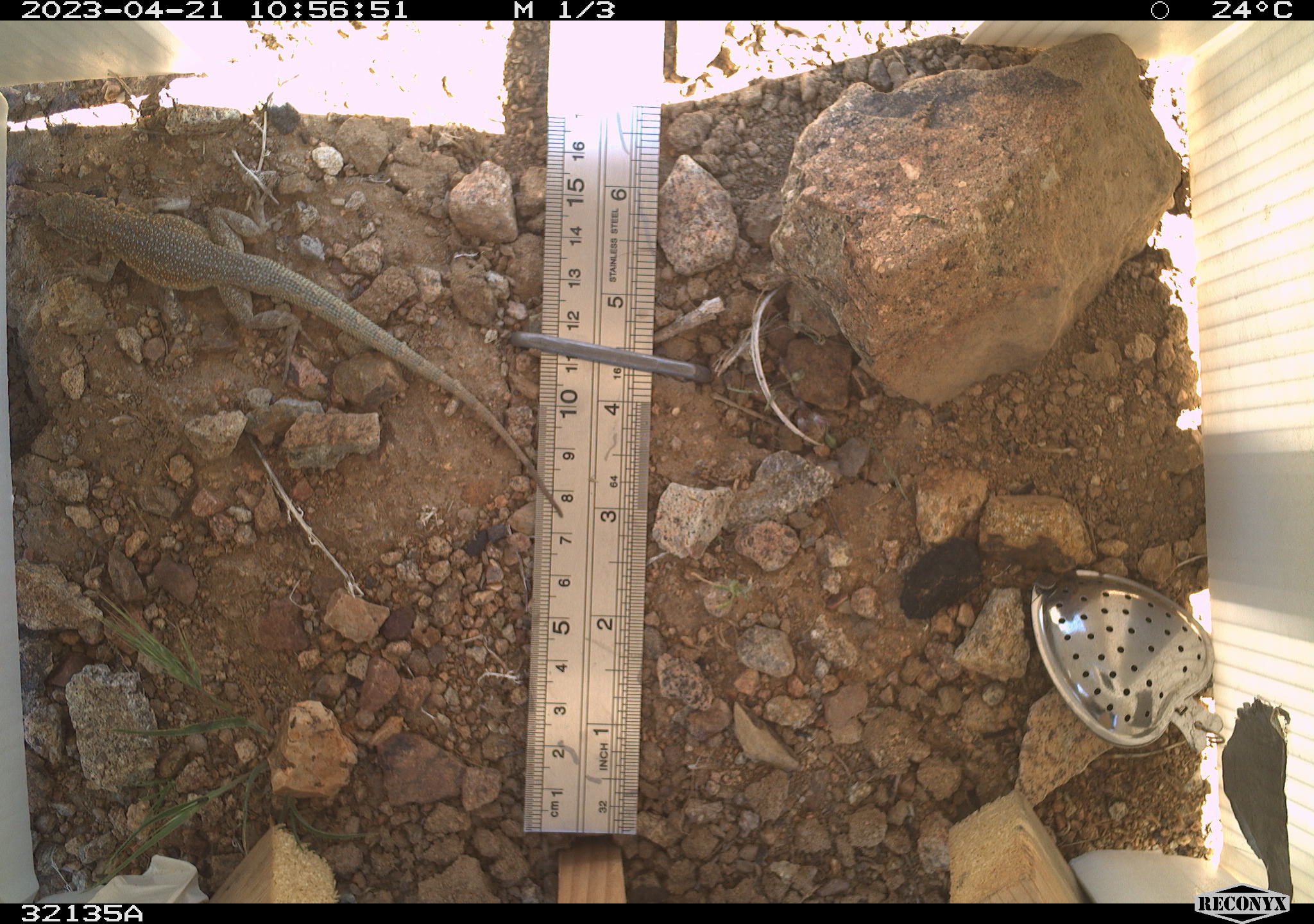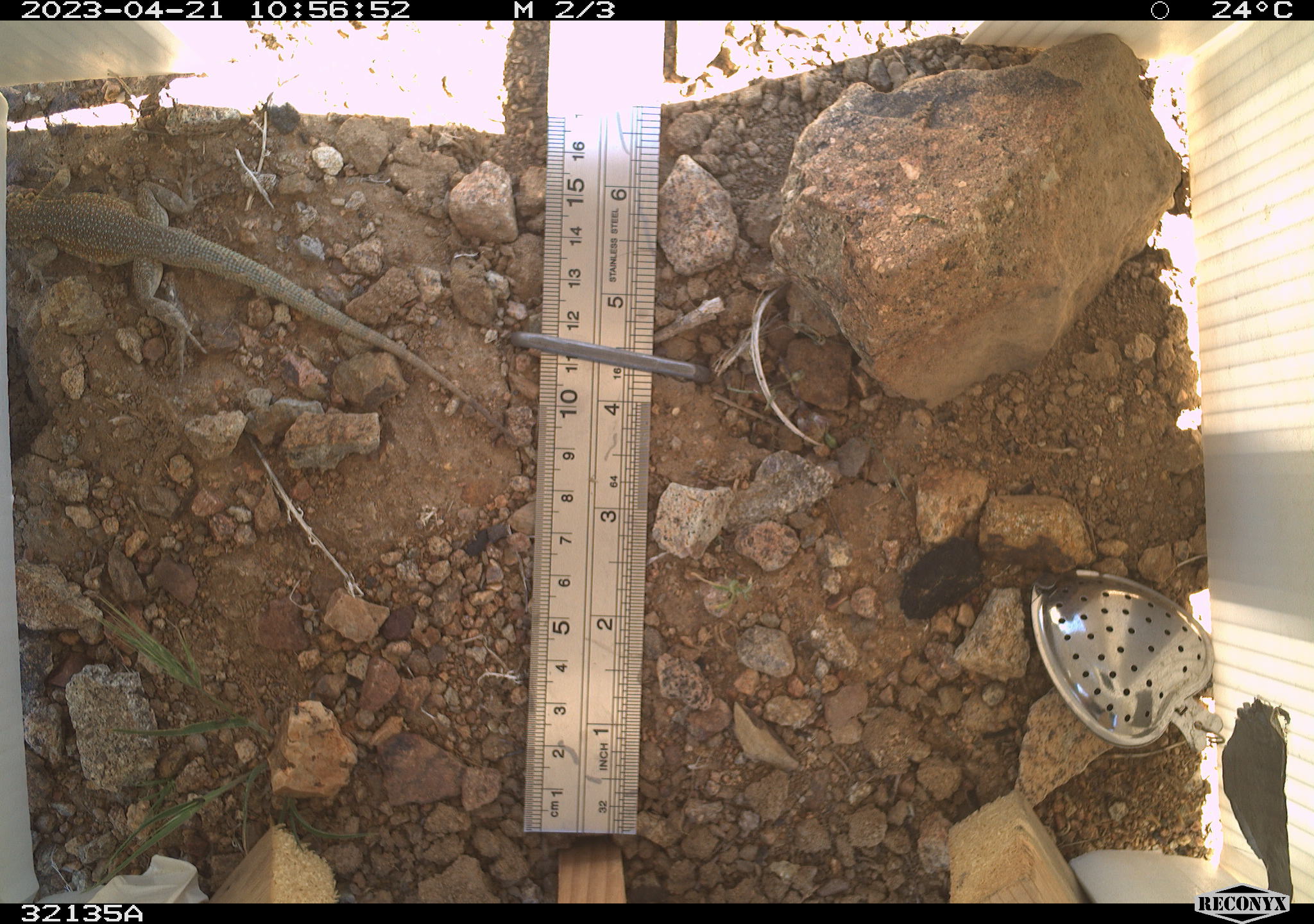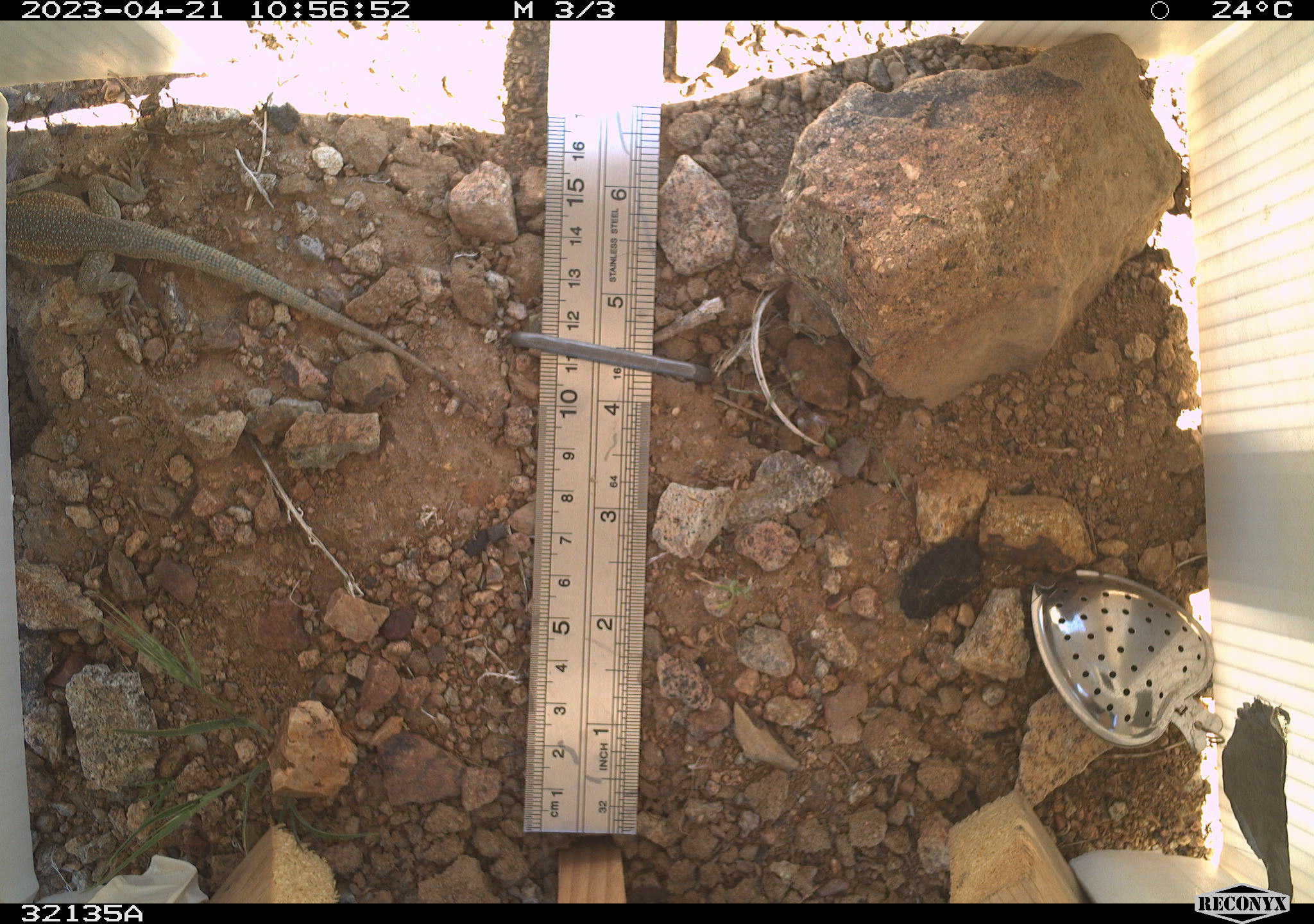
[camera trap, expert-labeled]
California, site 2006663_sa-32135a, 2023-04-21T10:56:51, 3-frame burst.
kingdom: Animalia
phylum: Chordata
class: Reptilia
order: Squamata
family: Phrynosomatidae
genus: Uta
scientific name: Uta stansburiana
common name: common side-blotched lizard